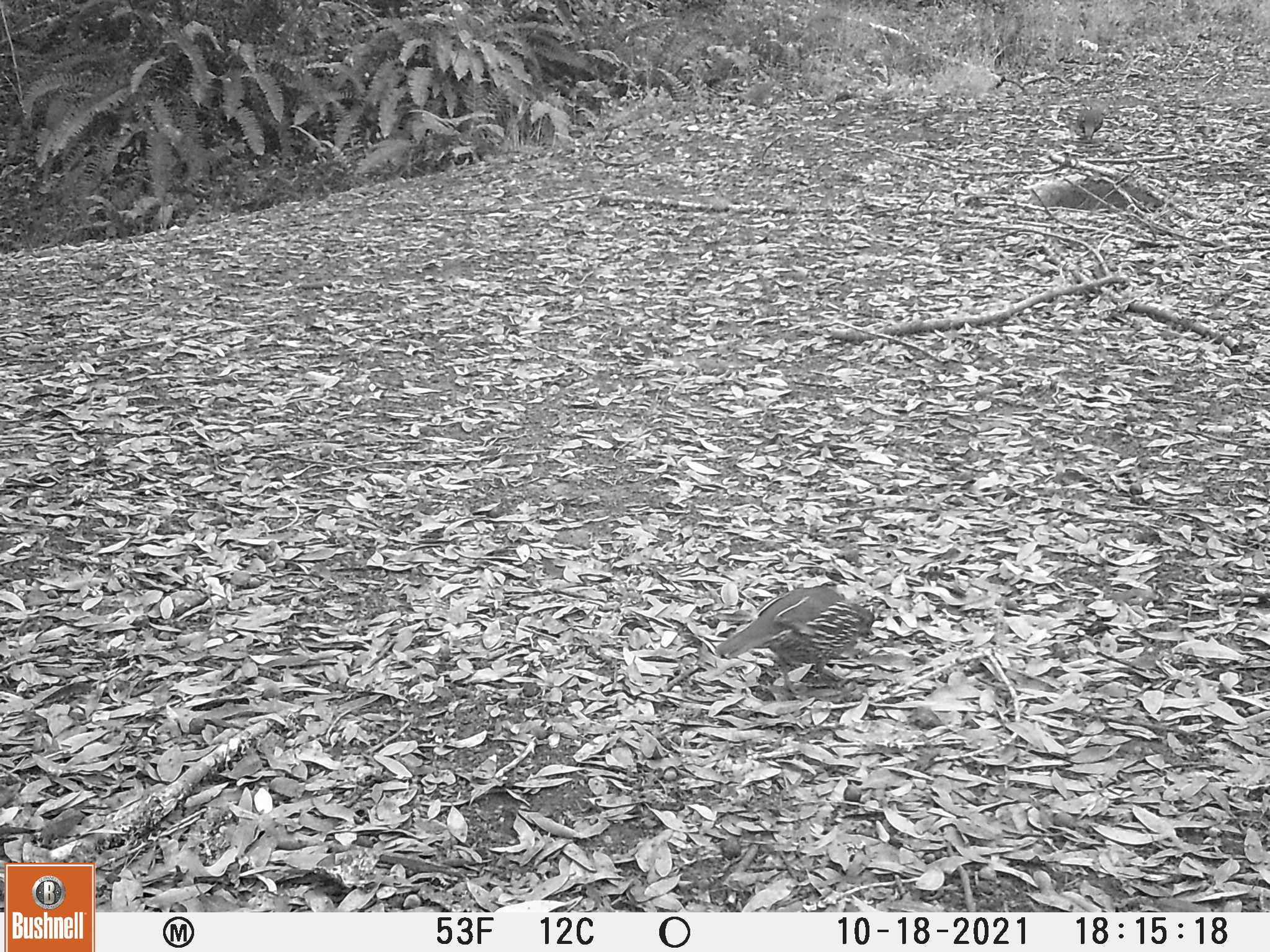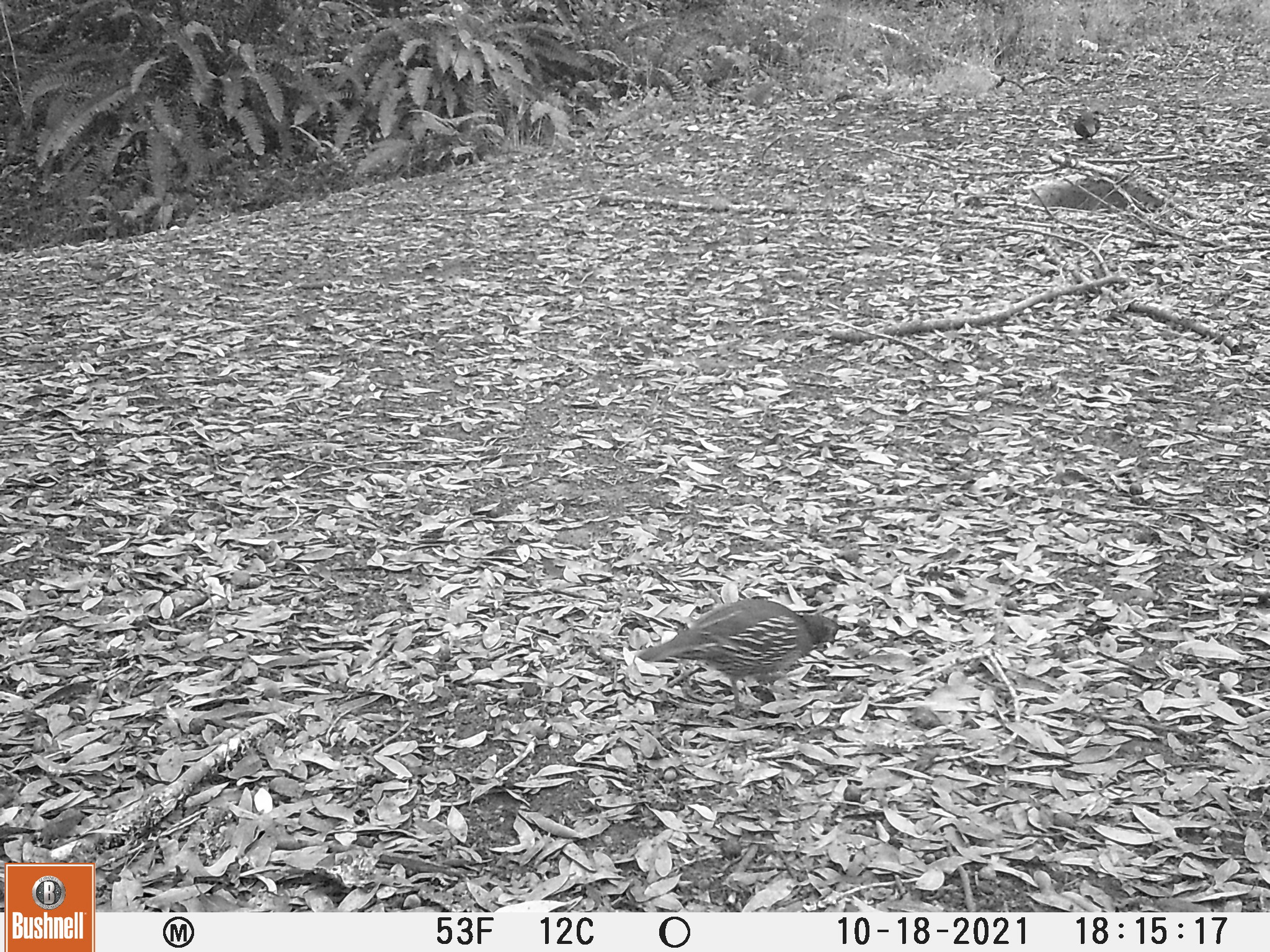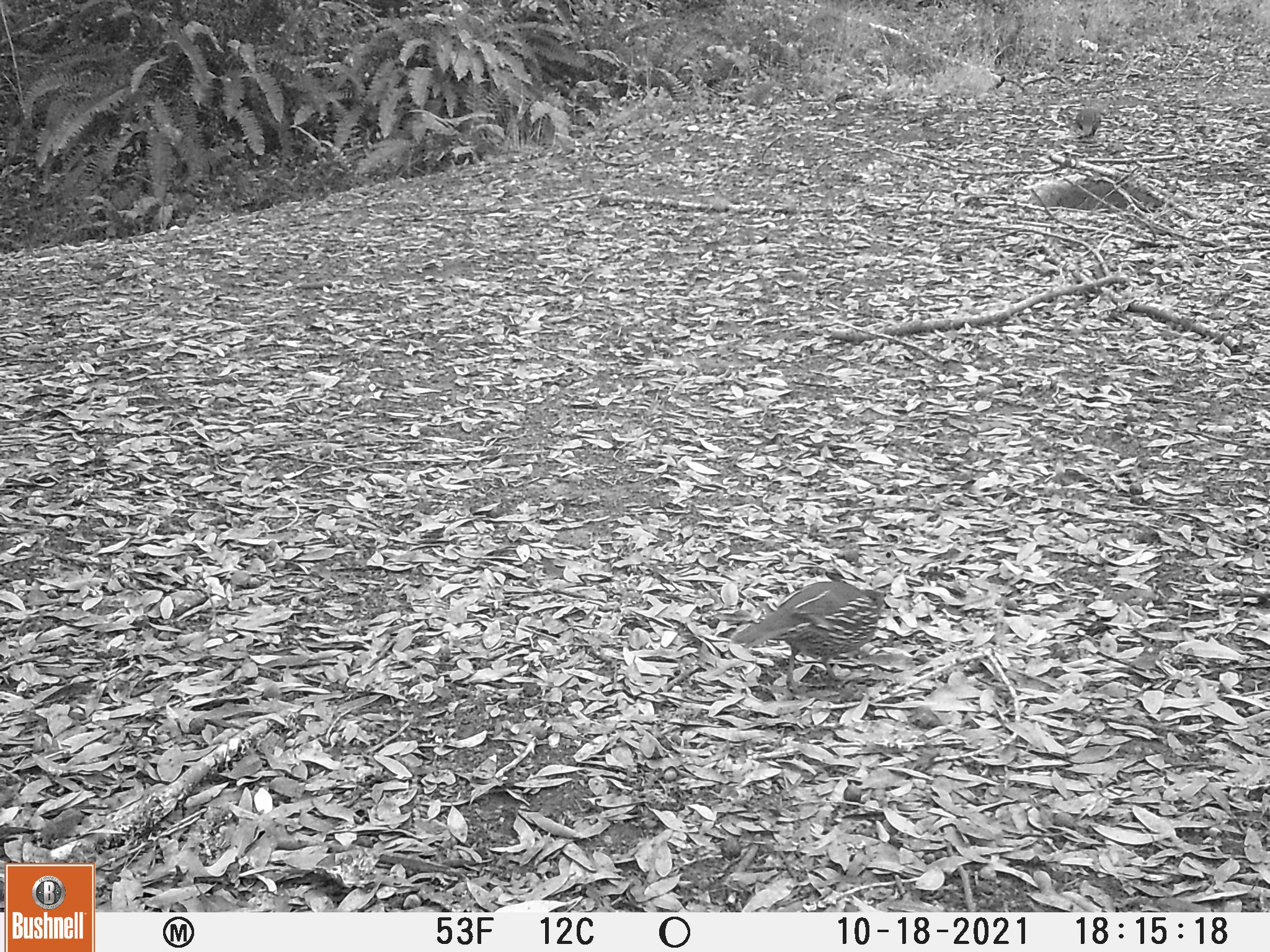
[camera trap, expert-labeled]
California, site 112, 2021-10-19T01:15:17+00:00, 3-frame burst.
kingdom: Animalia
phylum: Chordata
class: Aves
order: Galliformes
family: Odontophoridae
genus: Callipepla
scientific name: Callipepla californica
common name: california quail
California quail (Callipepla californica).